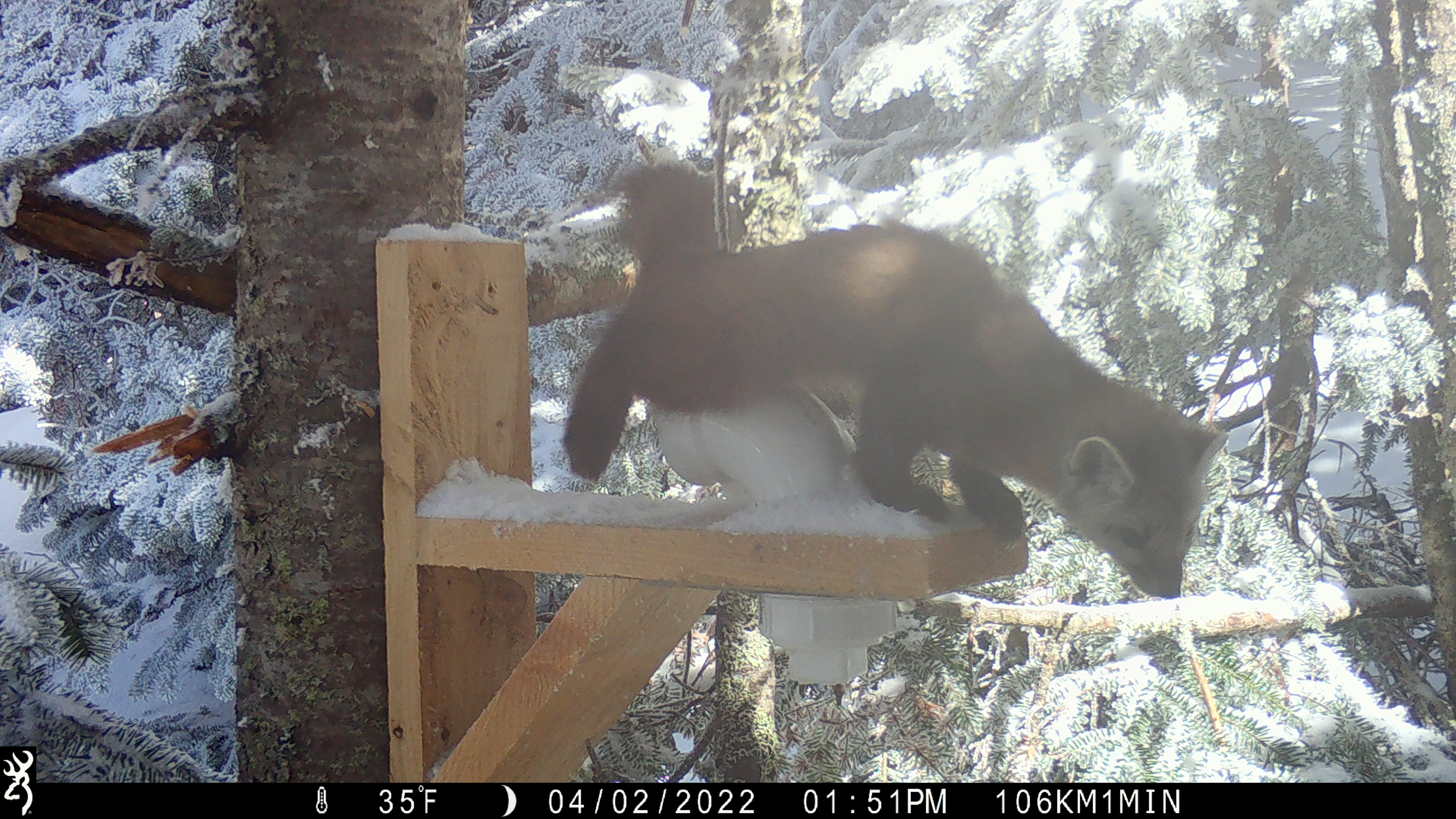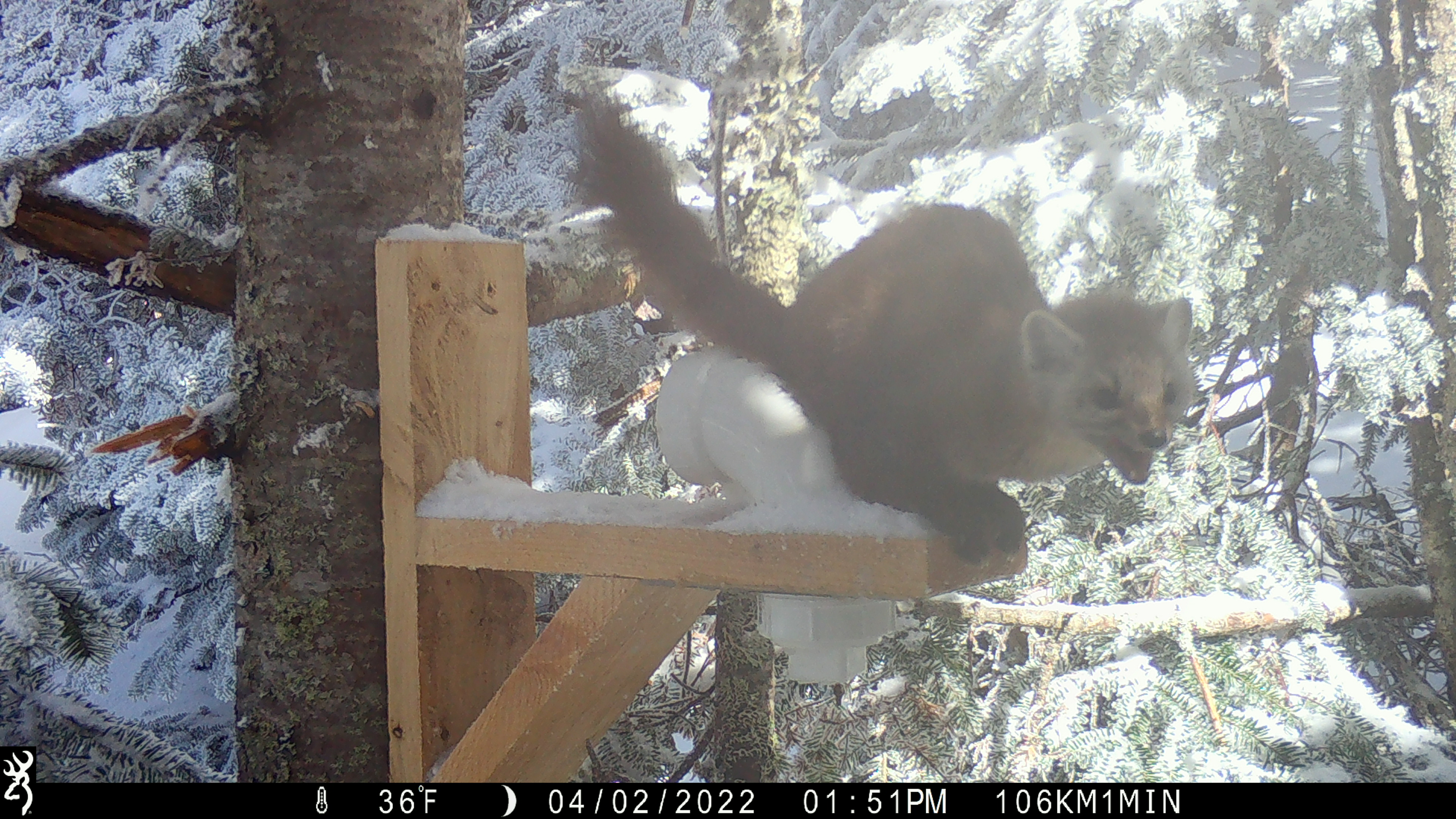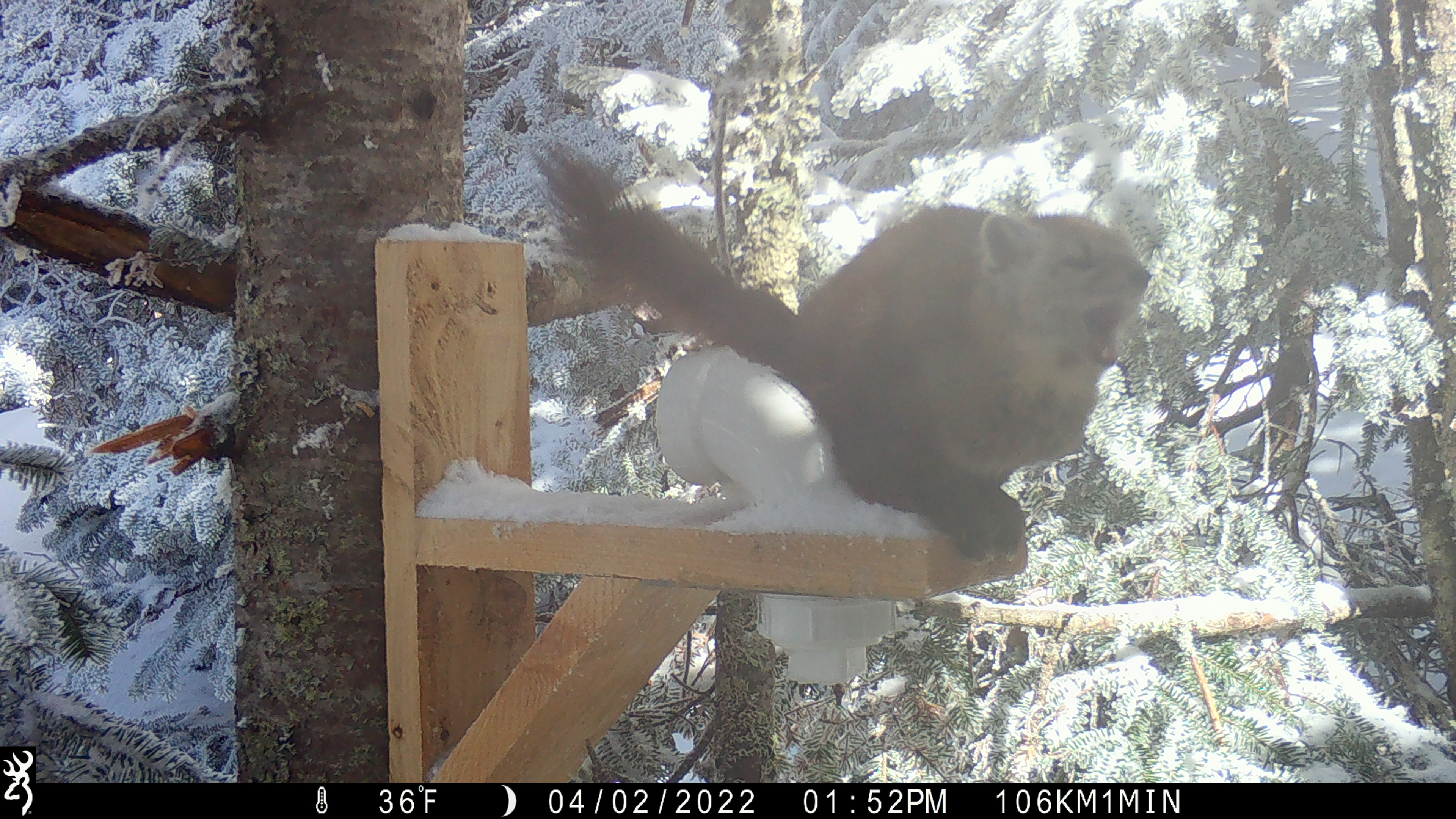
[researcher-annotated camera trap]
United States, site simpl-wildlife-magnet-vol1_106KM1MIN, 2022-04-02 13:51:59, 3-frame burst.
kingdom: Animalia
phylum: Chordata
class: Mammalia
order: Carnivora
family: Mustelidae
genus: Martes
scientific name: Martes americana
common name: american marten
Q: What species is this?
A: American marten (Martes americana).